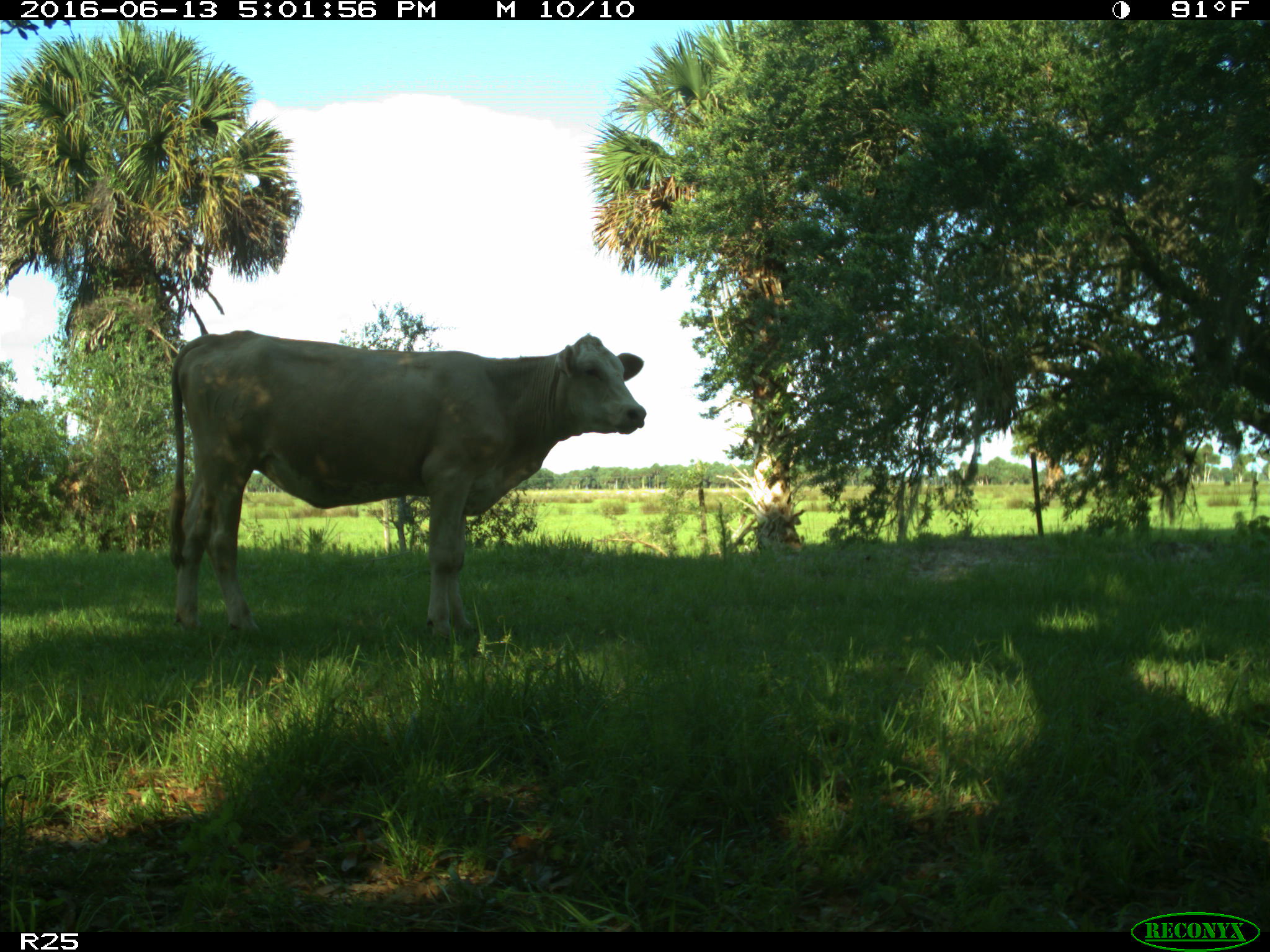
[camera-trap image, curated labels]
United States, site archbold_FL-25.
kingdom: Animalia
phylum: Chordata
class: Mammalia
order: Artiodactyla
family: Bovidae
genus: Bos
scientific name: Bos taurus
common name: domestic cow